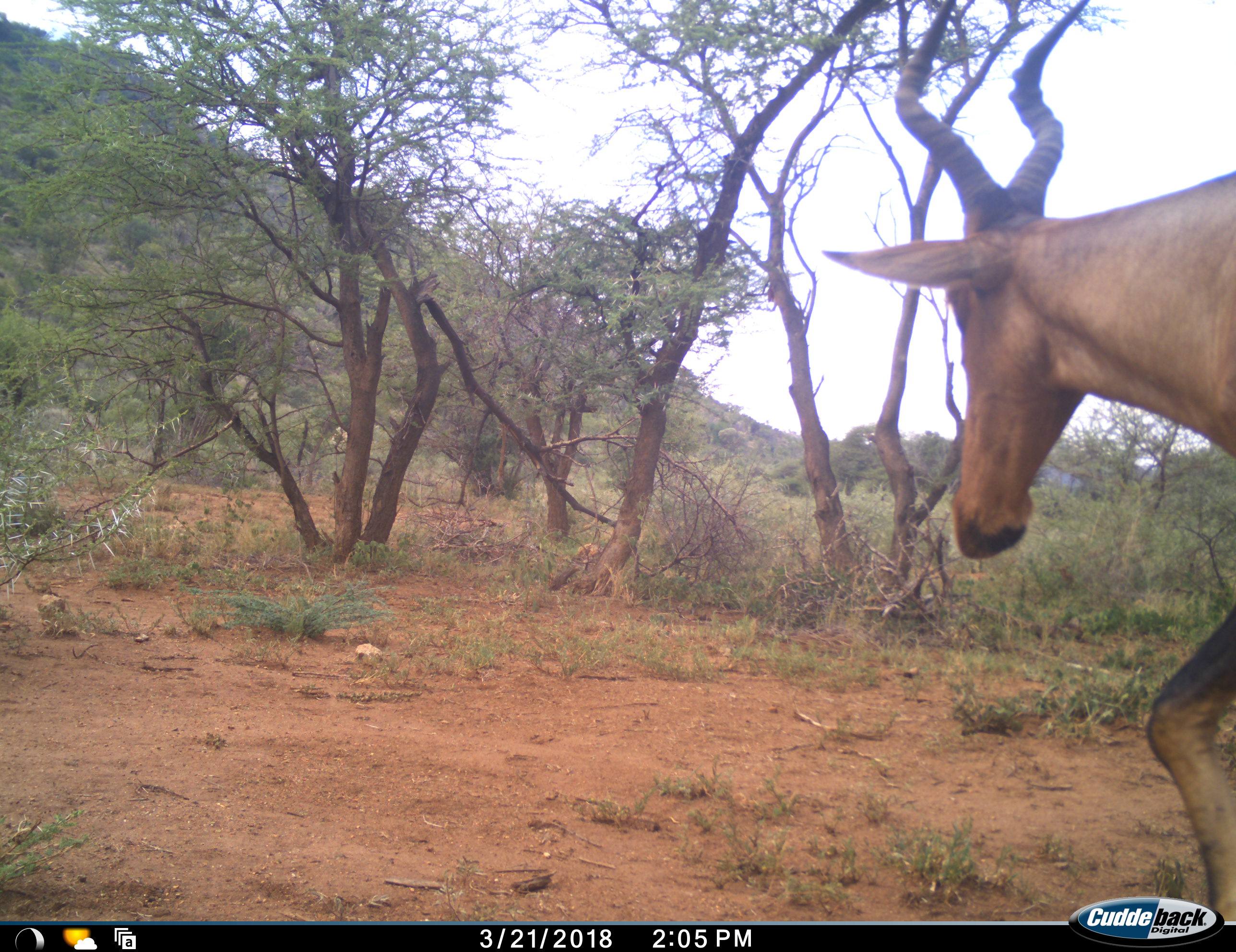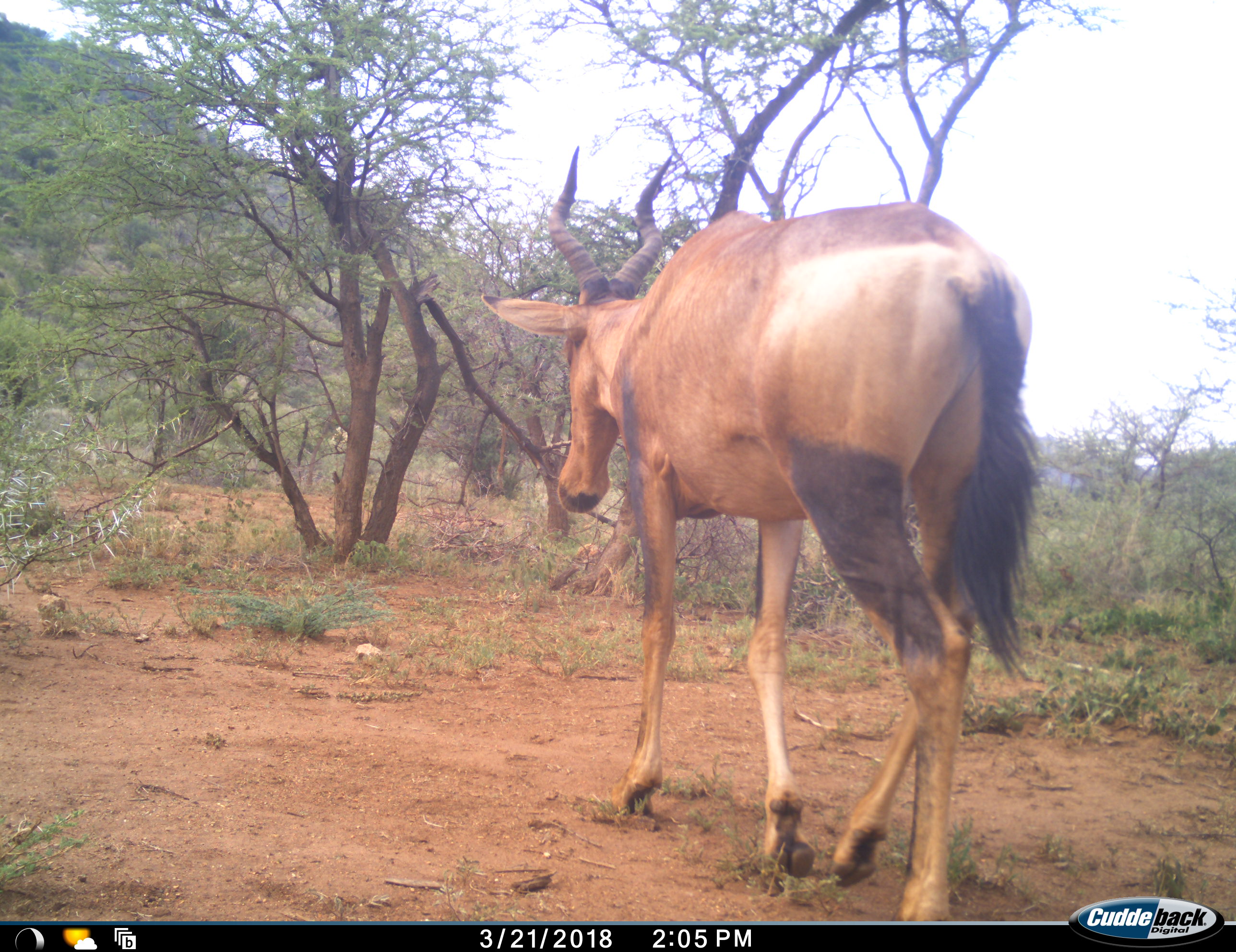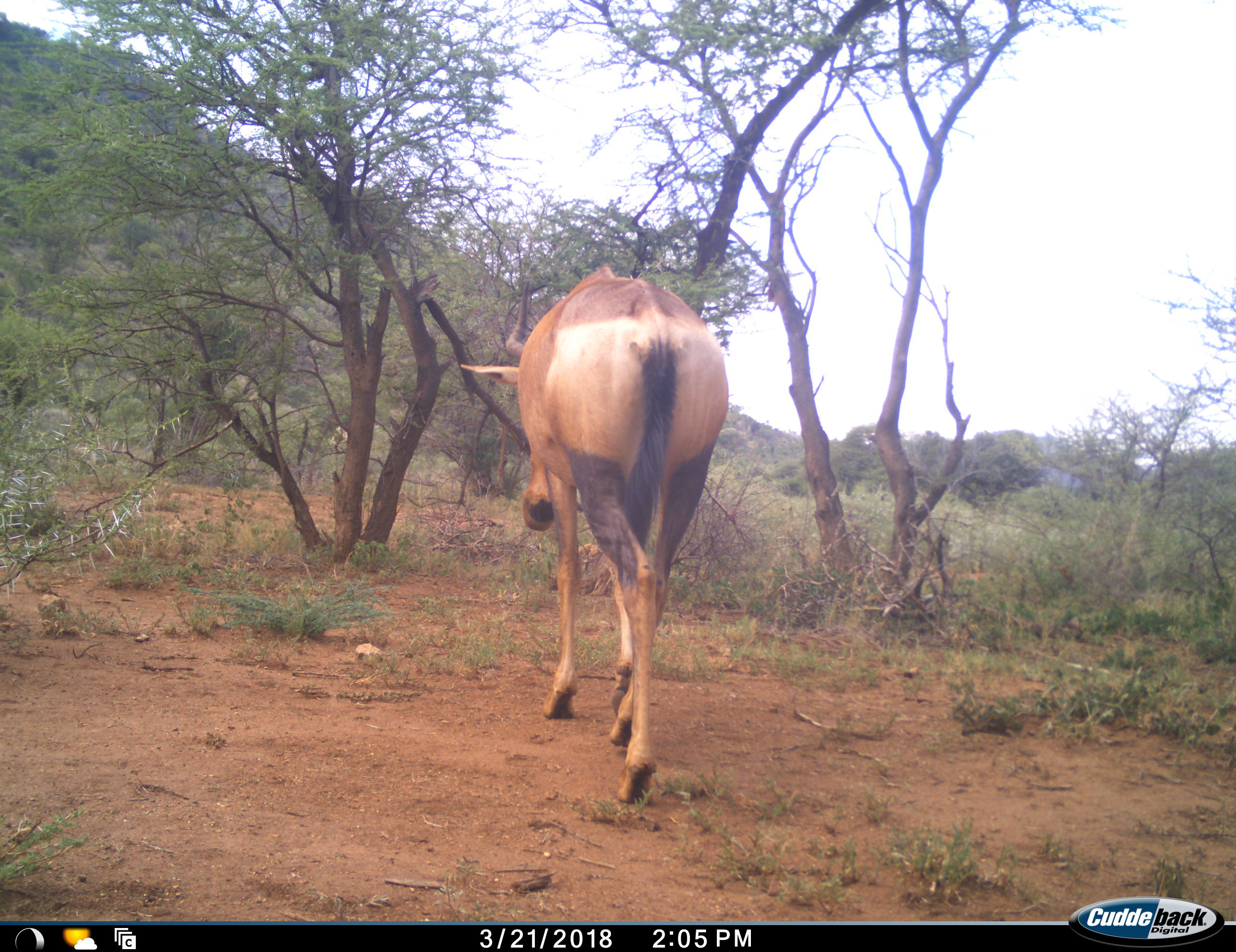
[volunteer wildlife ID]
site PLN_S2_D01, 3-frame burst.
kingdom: Animalia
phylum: Chordata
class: Mammalia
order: Artiodactyla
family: Bovidae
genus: Alcelaphus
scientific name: Alcelaphus buselaphus caama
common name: red hartebeest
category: hartebeestred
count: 1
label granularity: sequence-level